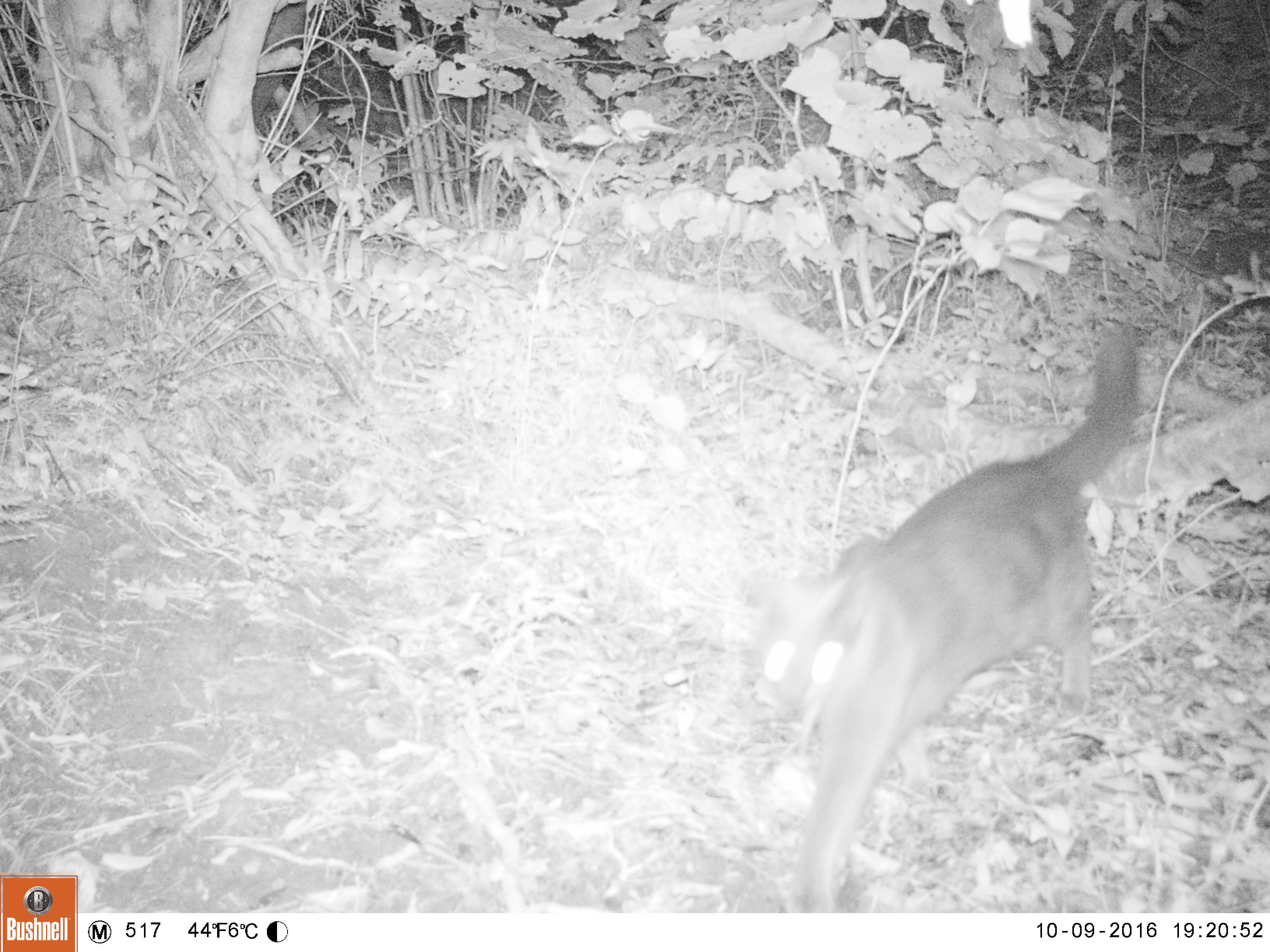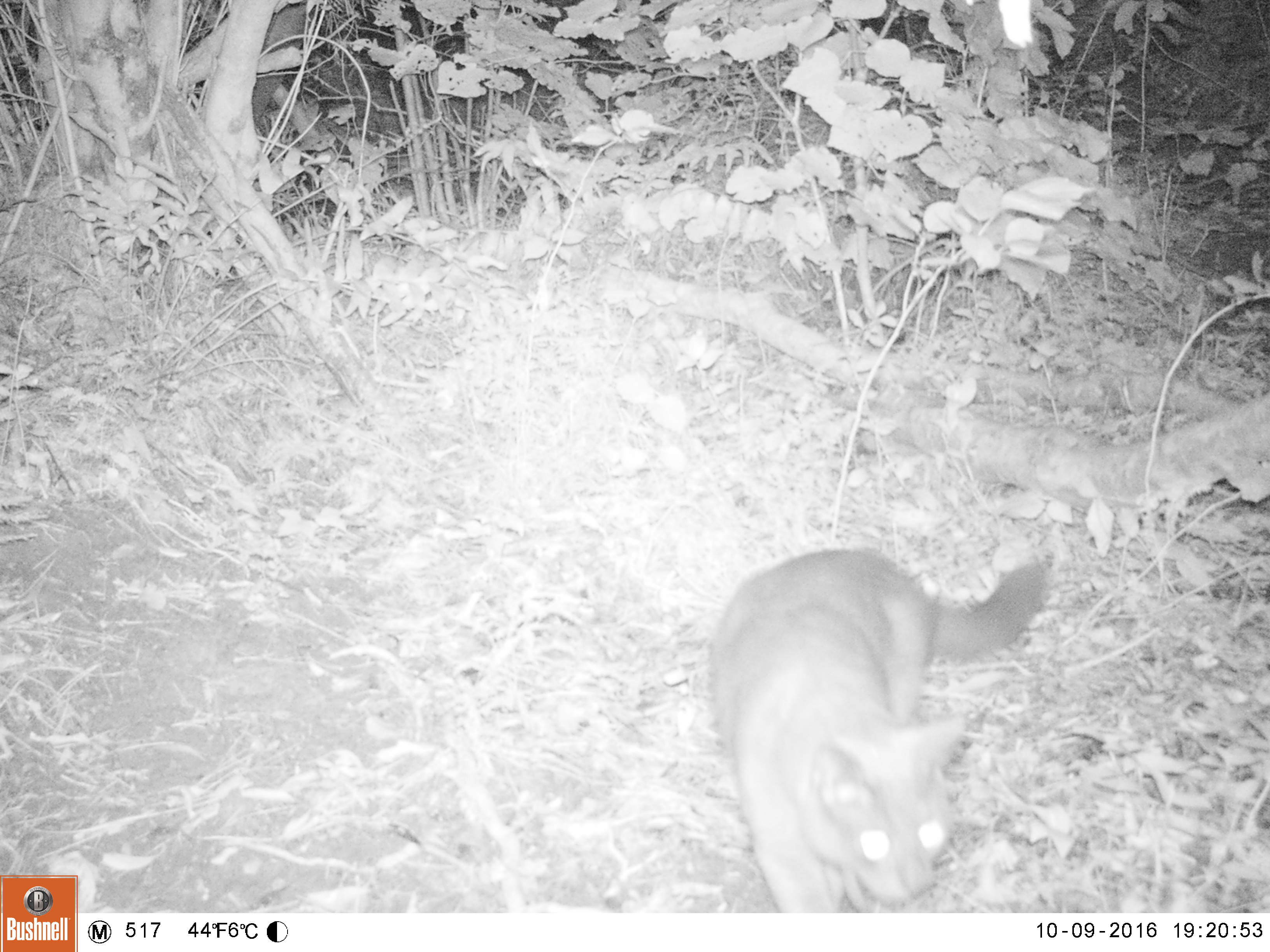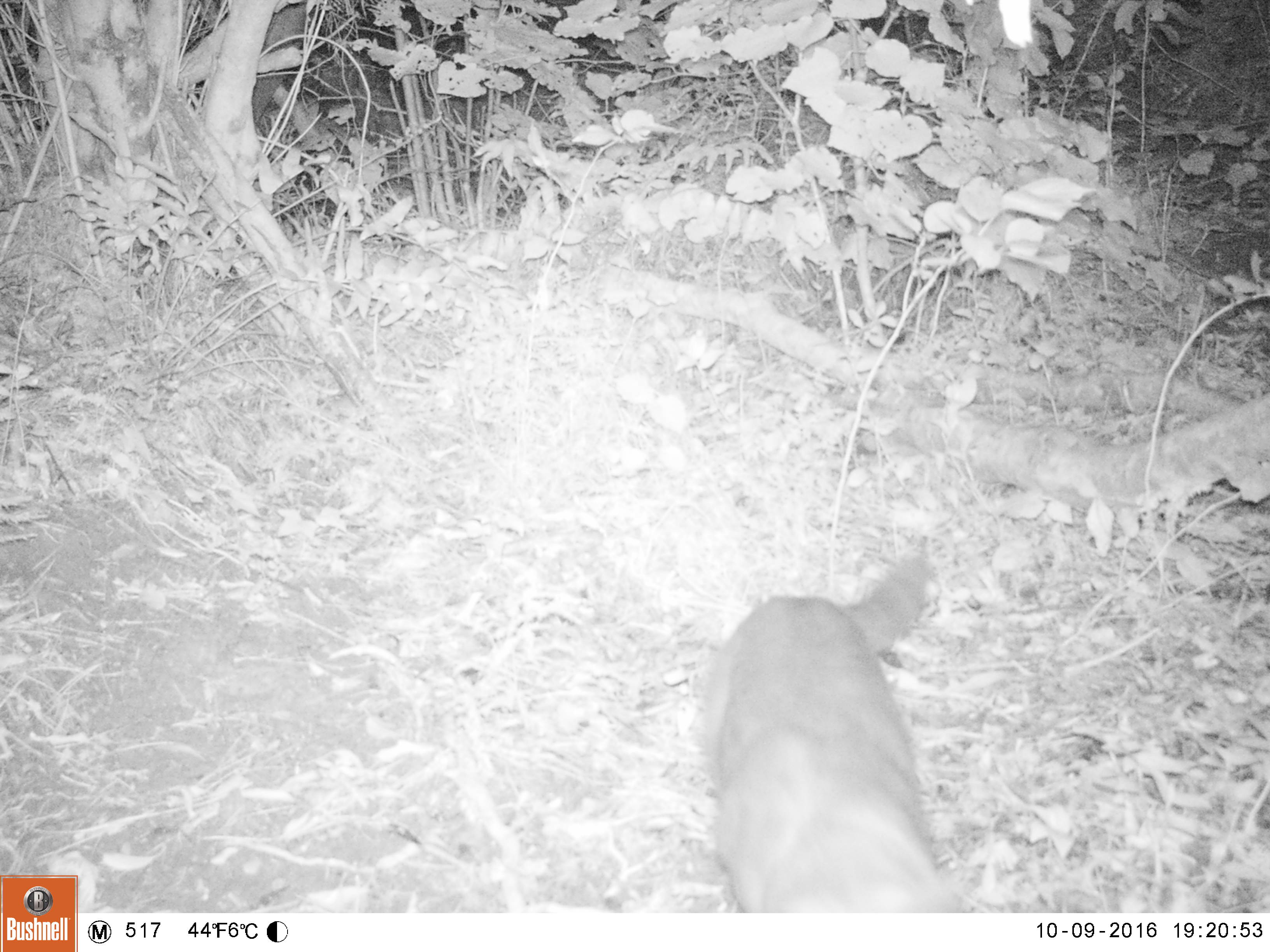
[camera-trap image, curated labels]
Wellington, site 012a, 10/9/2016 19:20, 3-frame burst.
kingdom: Animalia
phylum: Chordata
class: Mammalia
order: Carnivora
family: Felidae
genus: Felis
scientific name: Felis catus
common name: cat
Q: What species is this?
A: Cat (Felis catus).